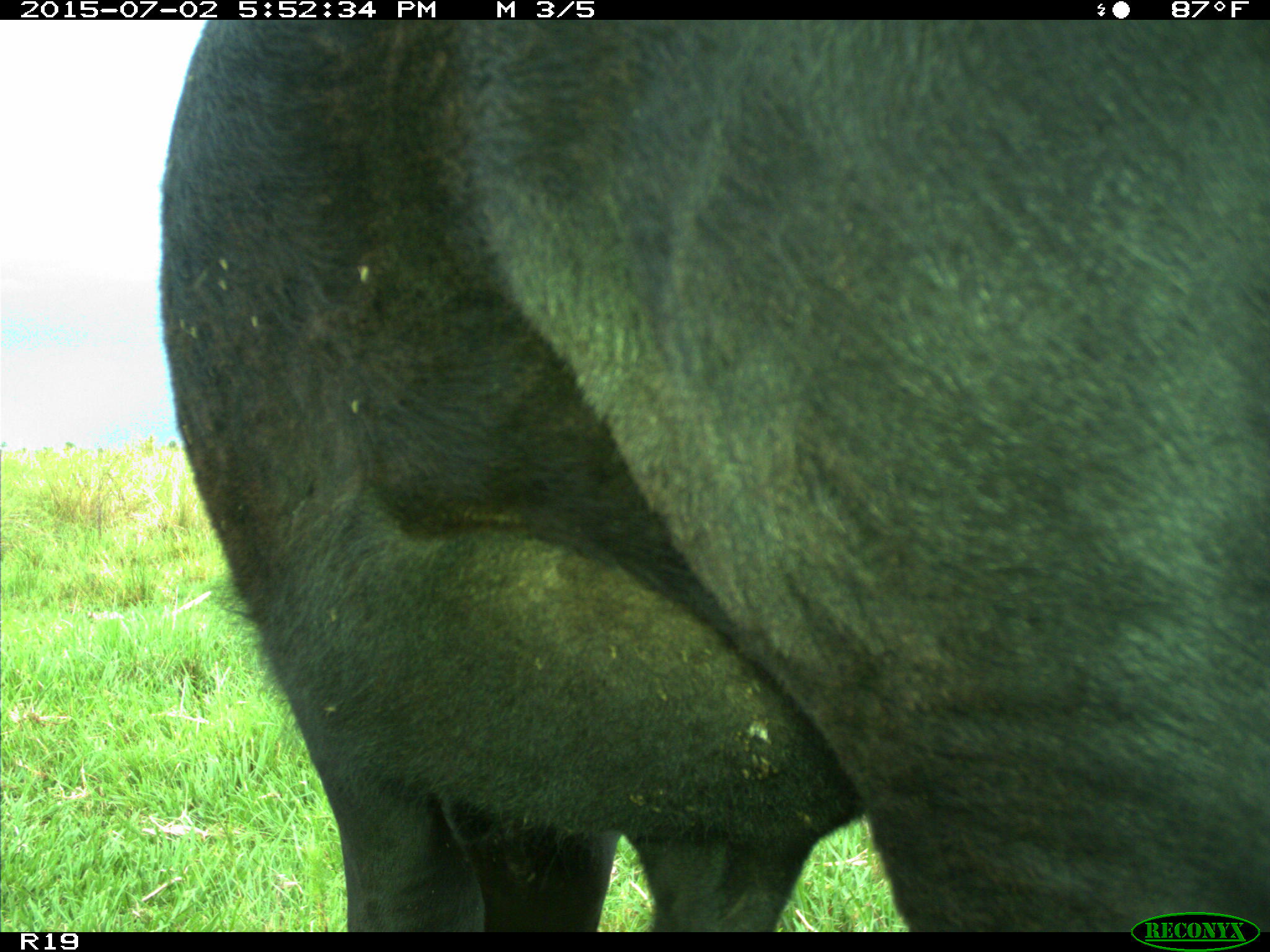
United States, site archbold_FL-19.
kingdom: Animalia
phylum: Chordata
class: Mammalia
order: Artiodactyla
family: Bovidae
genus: Bos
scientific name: Bos taurus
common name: domestic cow